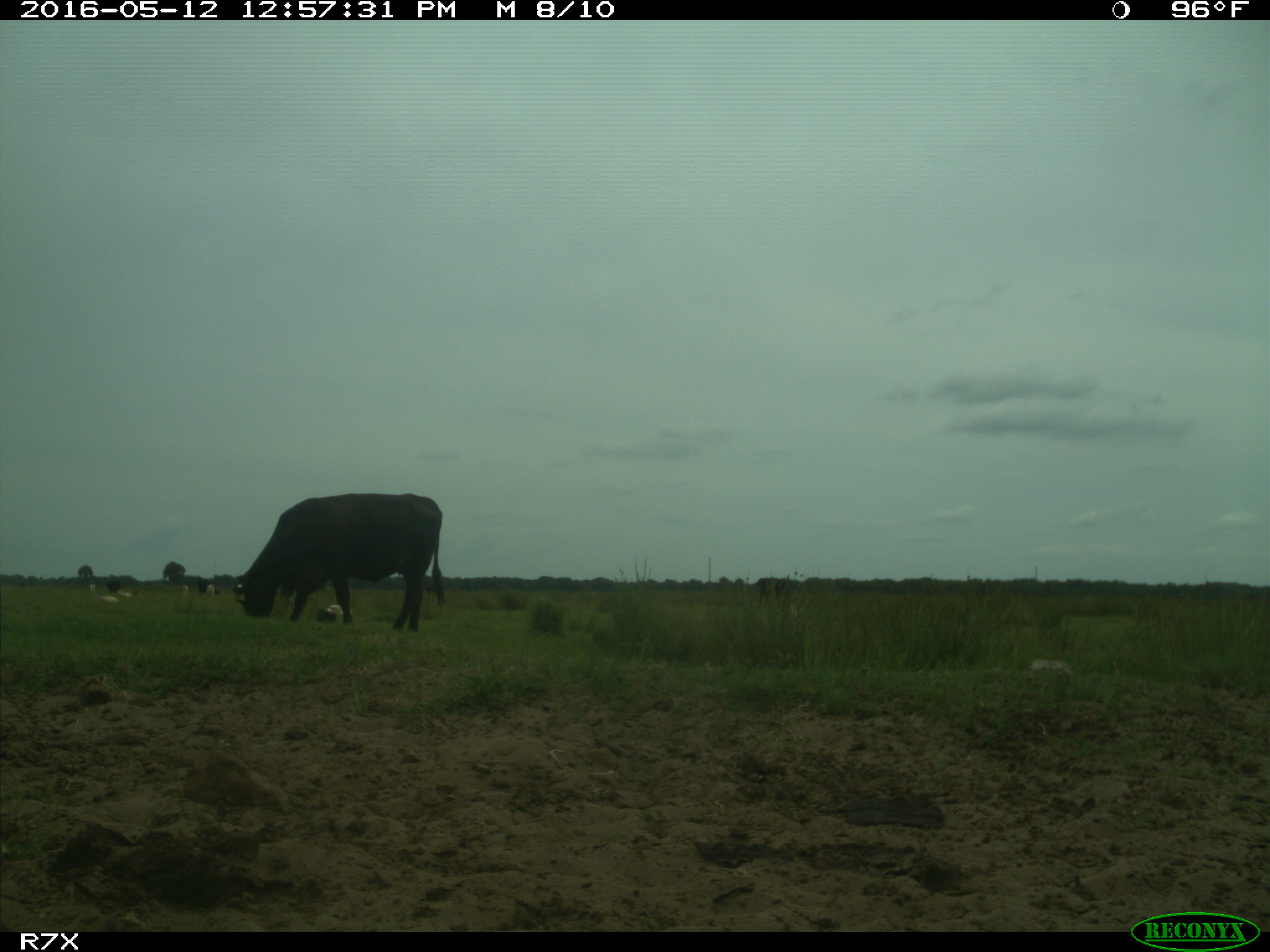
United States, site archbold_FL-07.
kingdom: Animalia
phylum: Chordata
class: Mammalia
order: Artiodactyla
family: Bovidae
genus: Bos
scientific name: Bos taurus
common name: domestic cow